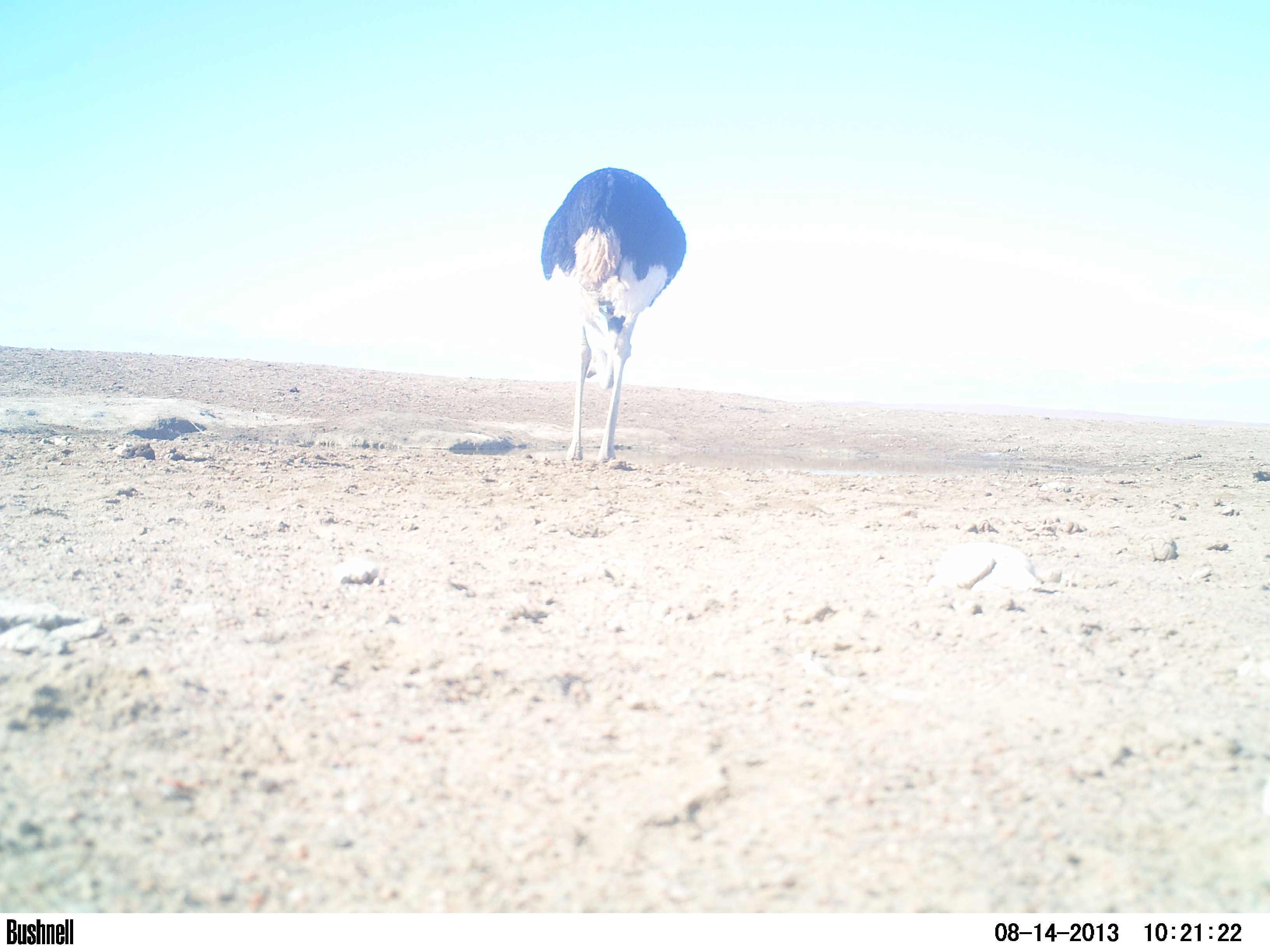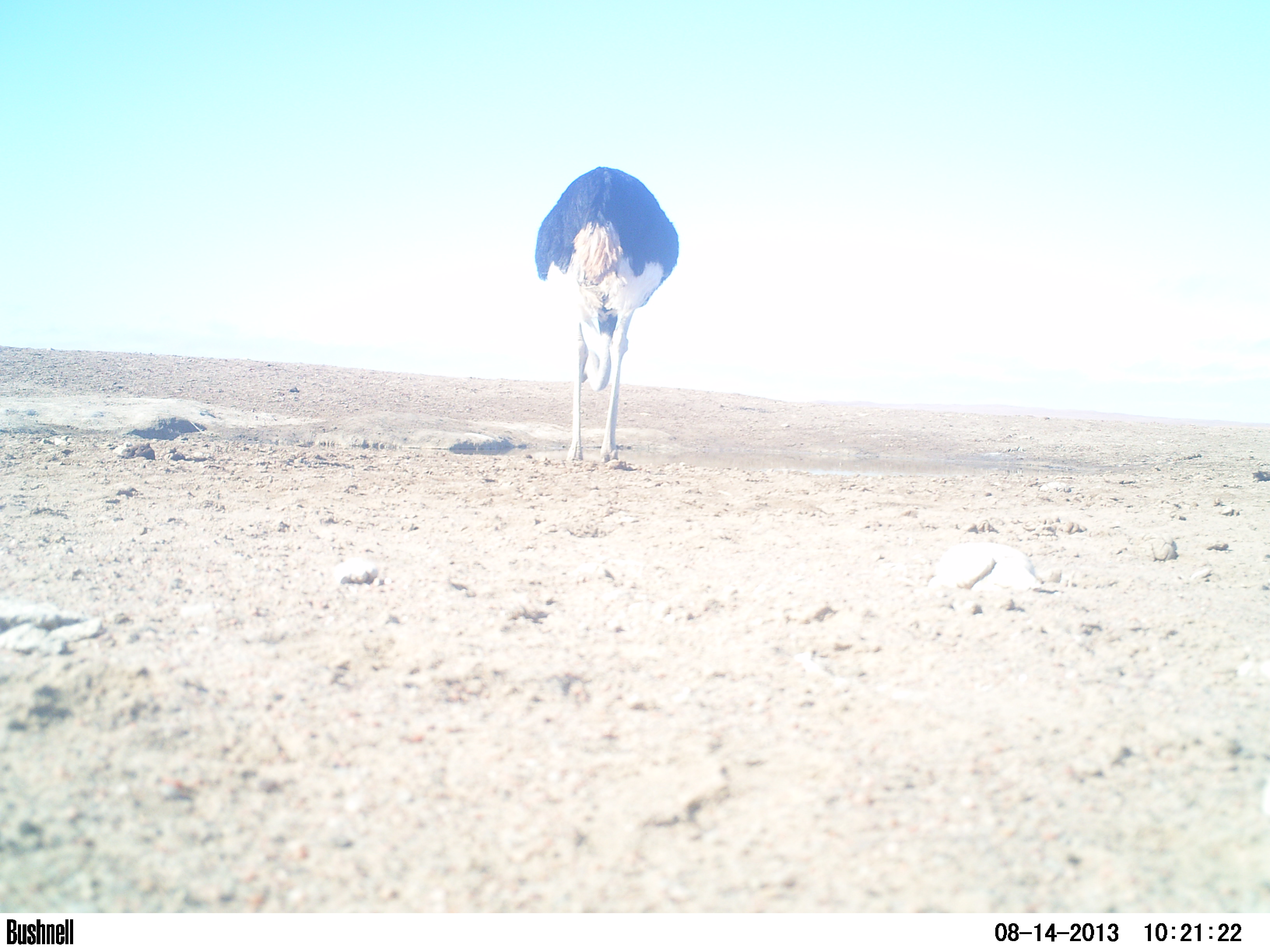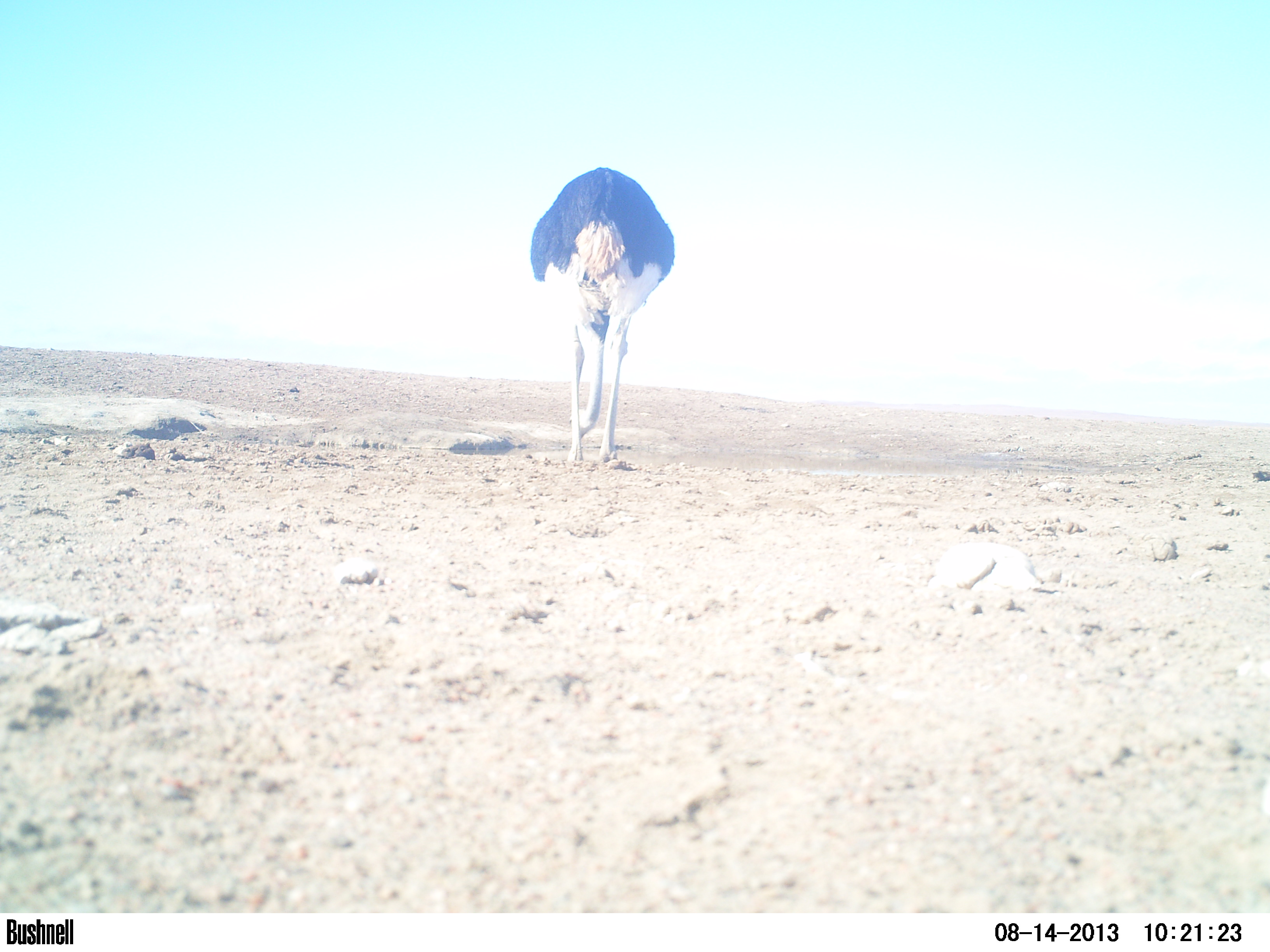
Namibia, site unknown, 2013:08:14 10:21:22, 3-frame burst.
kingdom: Animalia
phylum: Chordata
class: Aves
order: Struthioniformes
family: Struthionidae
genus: Struthio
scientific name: Struthio camelus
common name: common ostrich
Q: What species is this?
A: Struthio camelus (common ostrich).